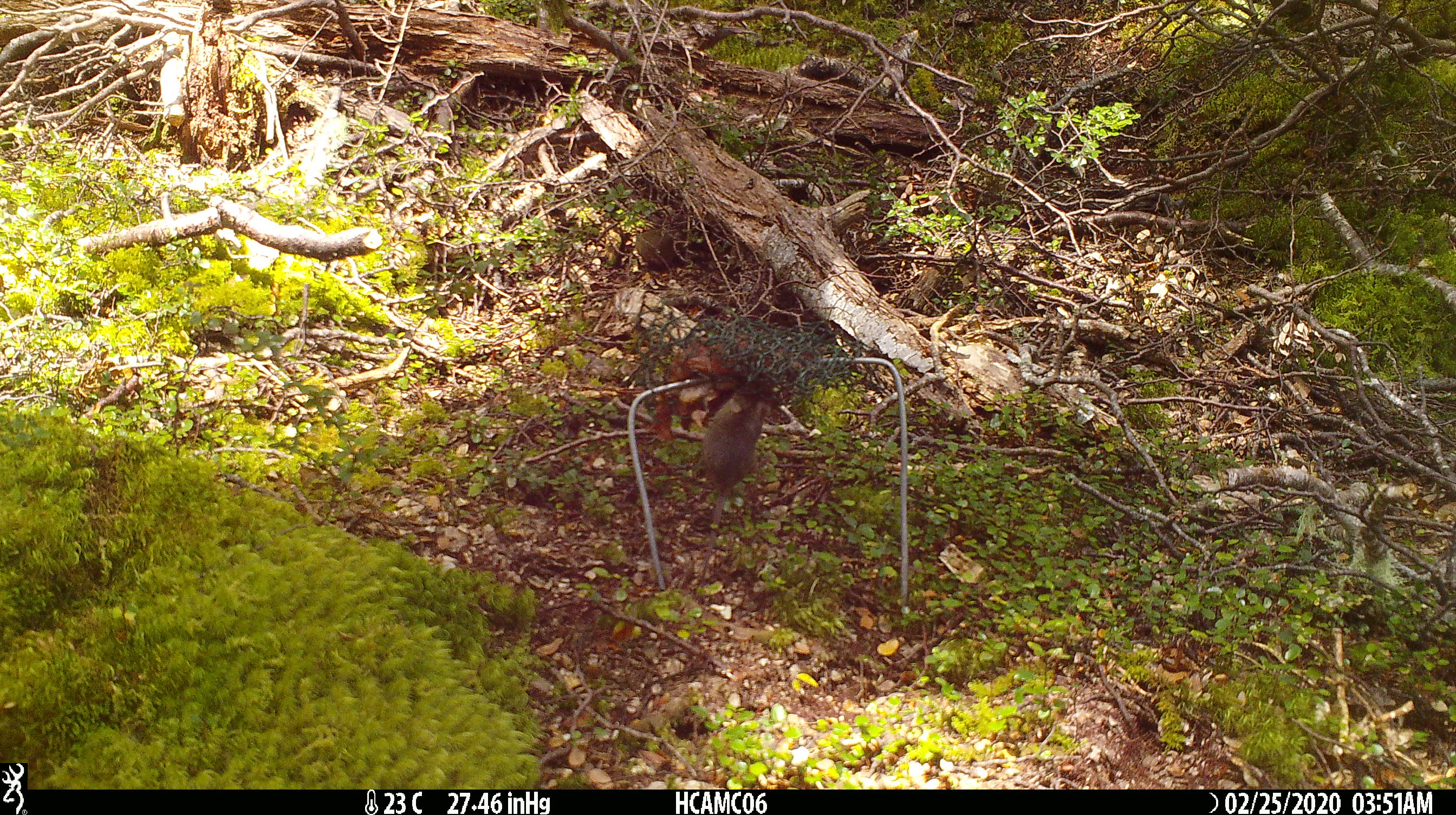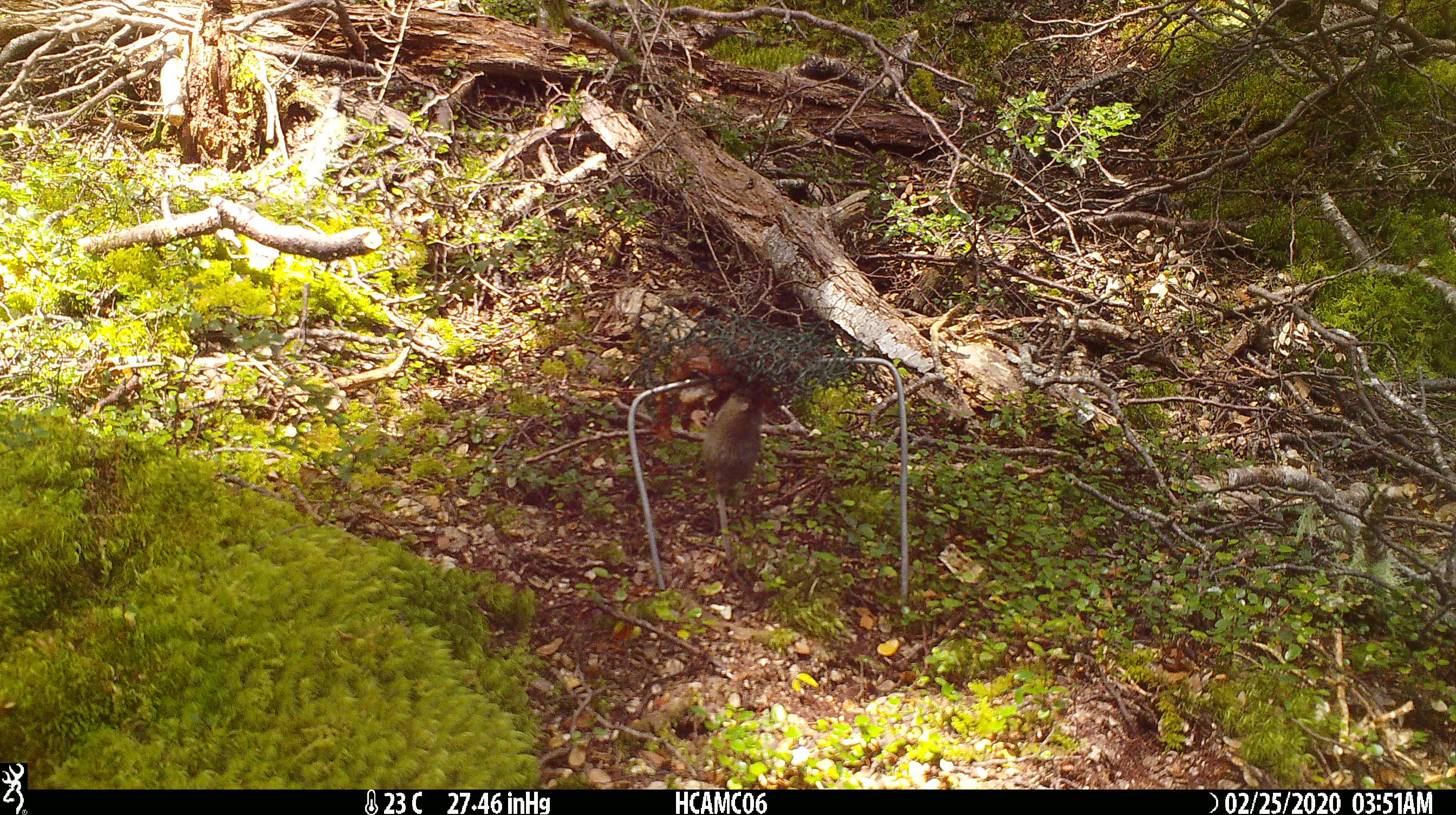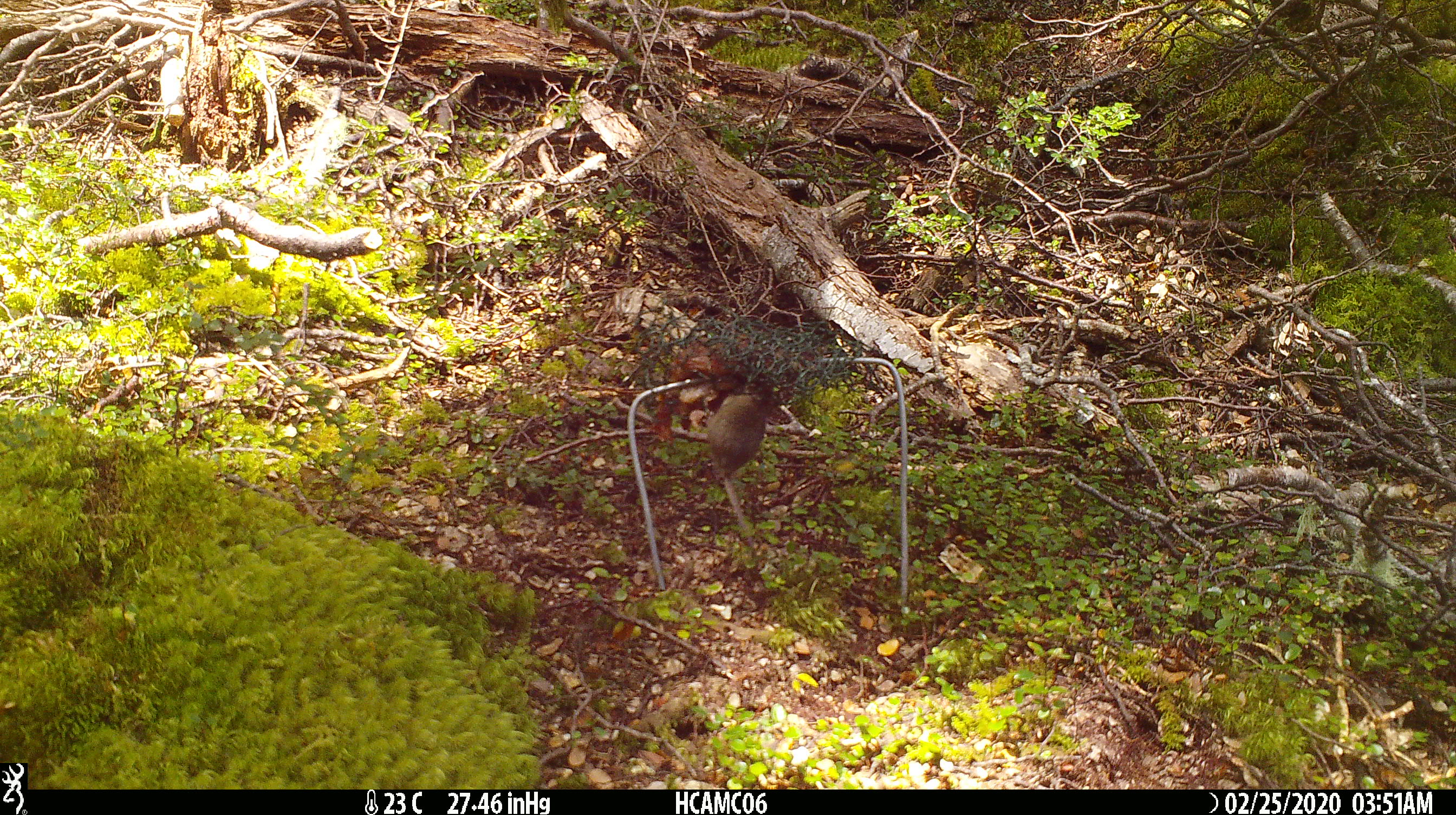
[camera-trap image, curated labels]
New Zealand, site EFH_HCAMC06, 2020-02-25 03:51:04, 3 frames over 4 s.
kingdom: Animalia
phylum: Chordata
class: Mammalia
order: Rodentia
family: Muridae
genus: Mus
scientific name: Mus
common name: mouse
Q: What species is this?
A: Mouse (Mus).